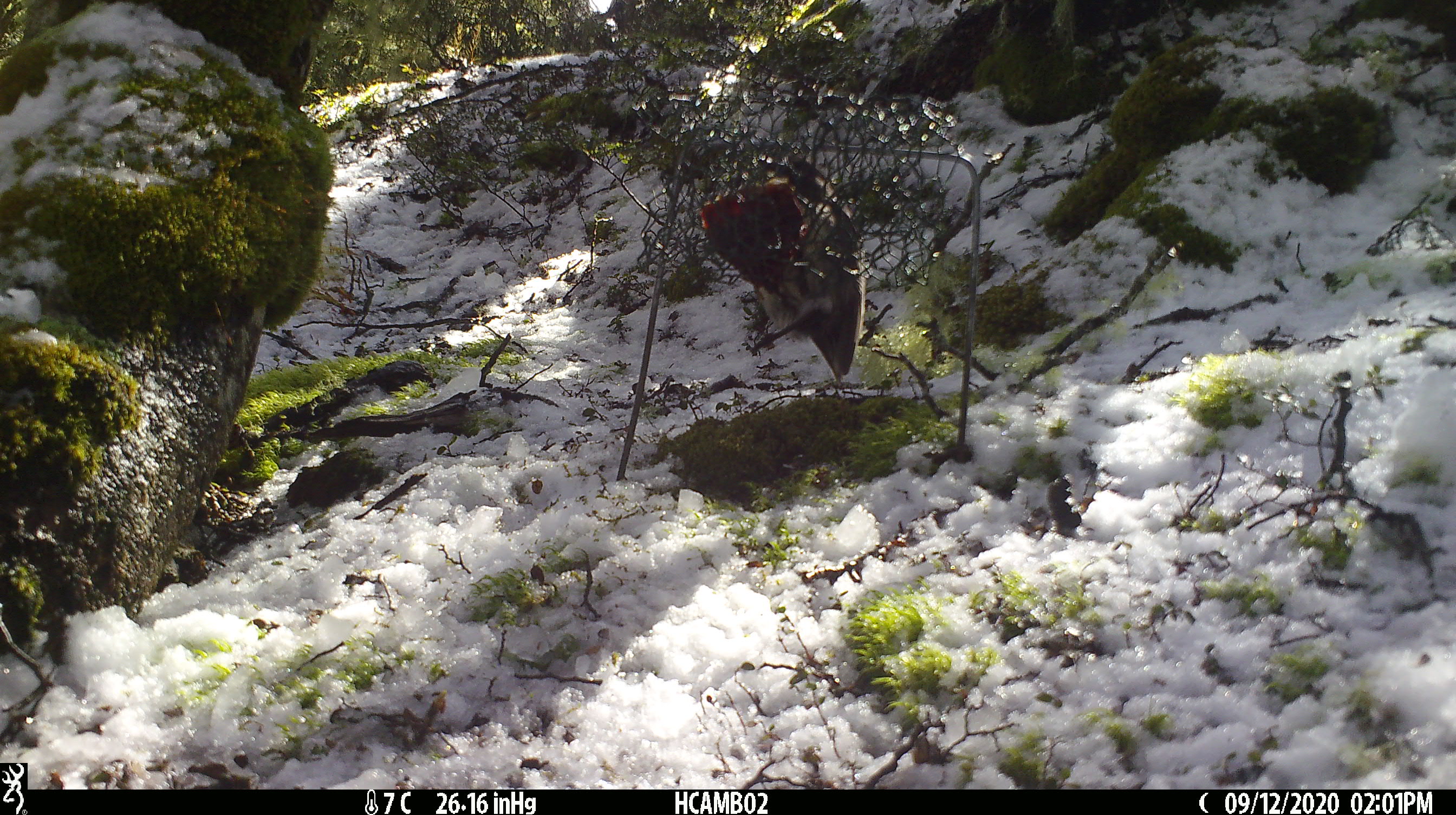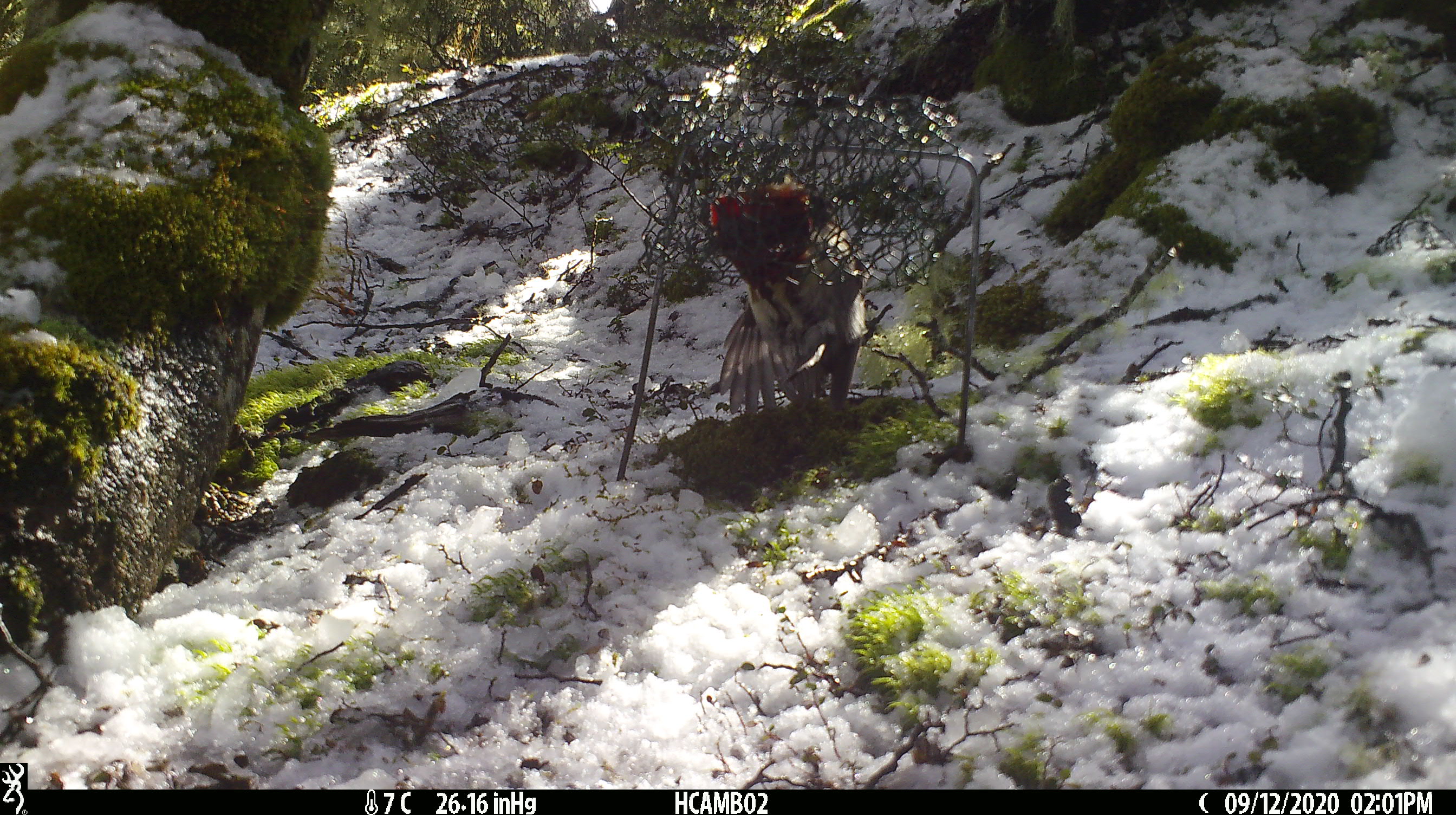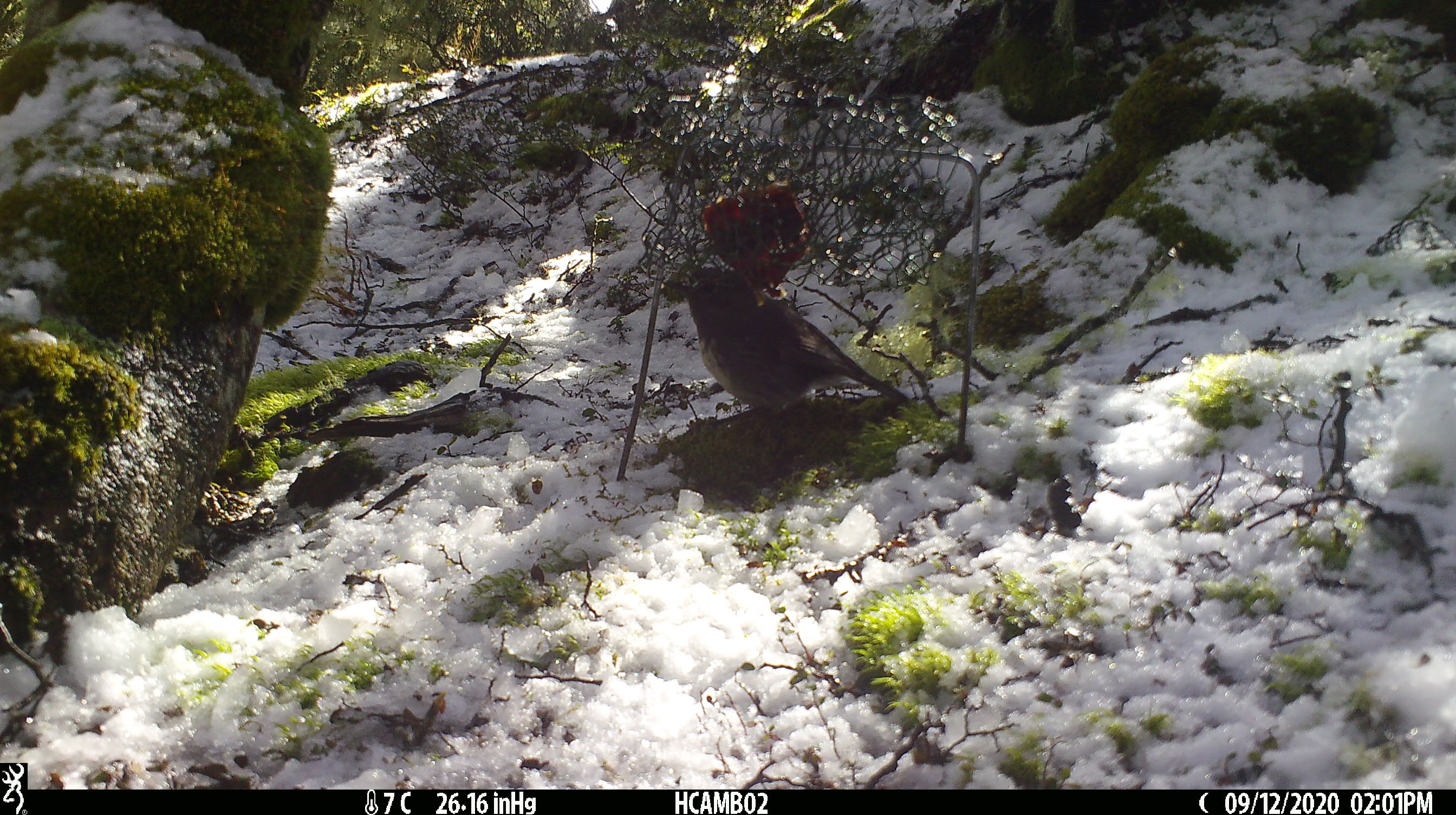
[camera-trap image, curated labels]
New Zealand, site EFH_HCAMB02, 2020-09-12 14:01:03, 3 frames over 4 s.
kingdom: Animalia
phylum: Chordata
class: Aves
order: Passeriformes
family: Petroicidae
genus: Petroica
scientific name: Petroica australis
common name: new zealand robin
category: robin